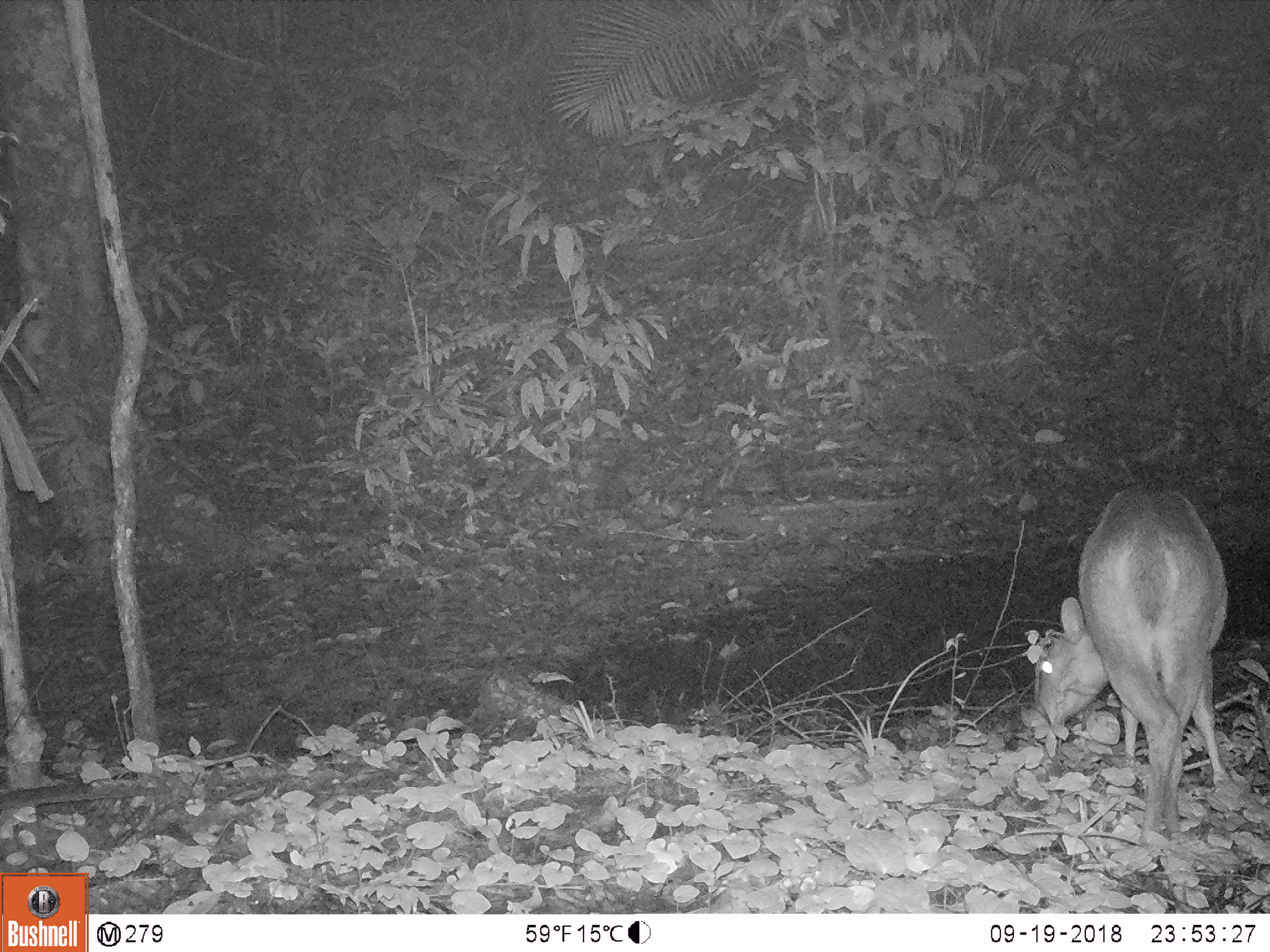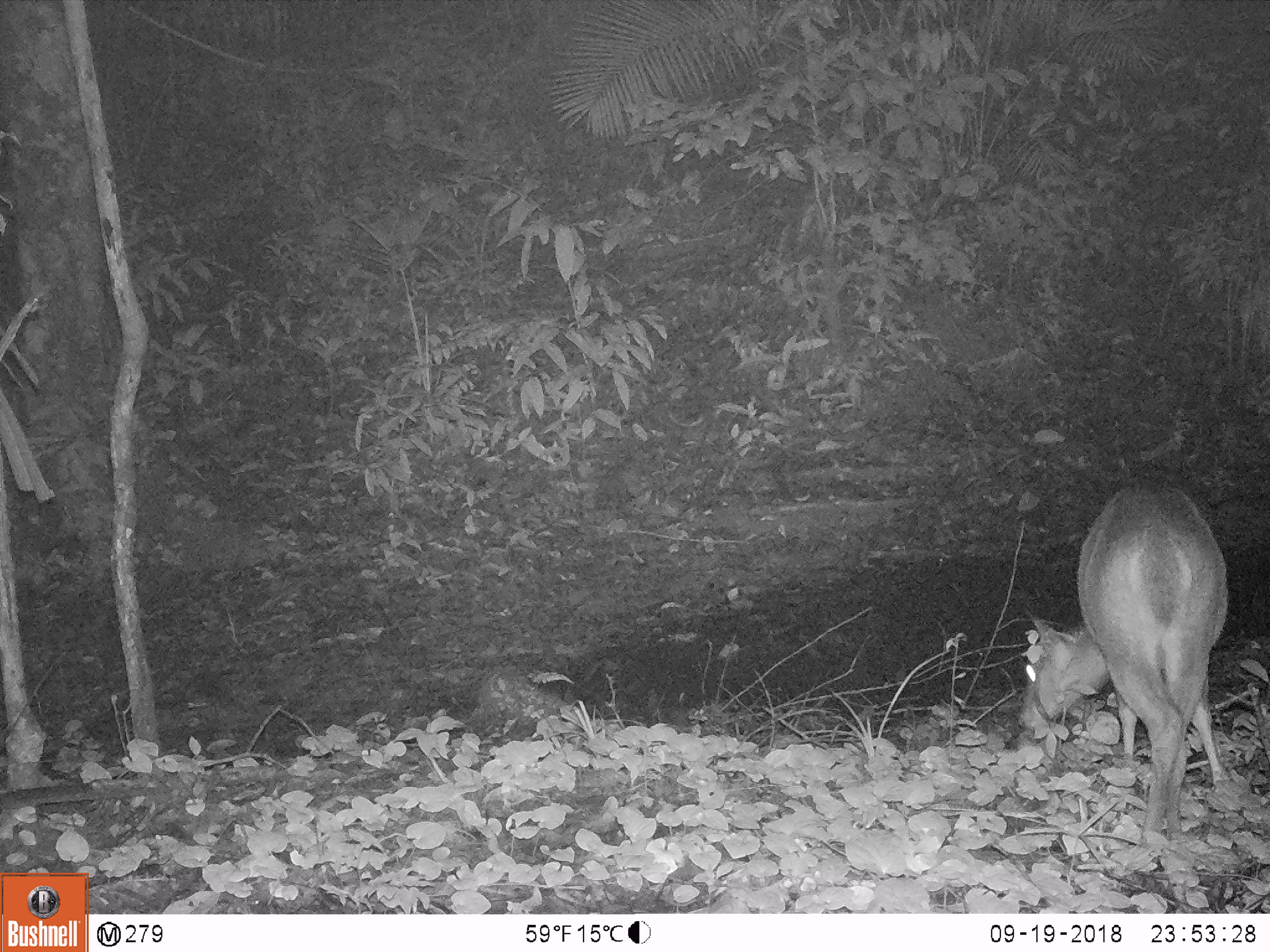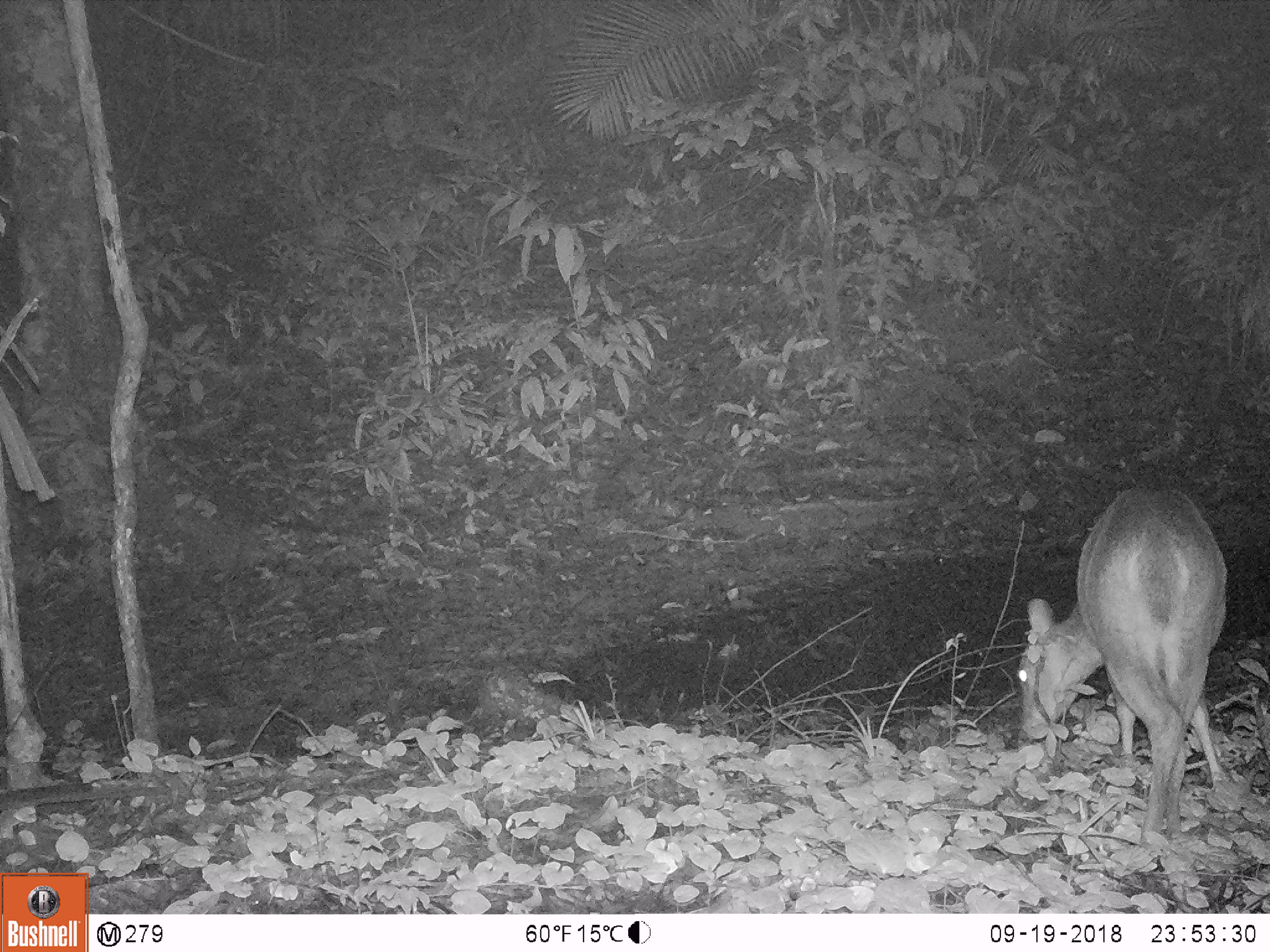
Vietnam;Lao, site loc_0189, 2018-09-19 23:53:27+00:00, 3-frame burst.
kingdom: Animalia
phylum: Chordata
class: Mammalia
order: Artiodactyla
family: Cervidae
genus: Muntiacus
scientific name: Muntiacus vuquangensis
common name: large-antlered muntjac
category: large antlered muntjac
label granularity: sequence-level